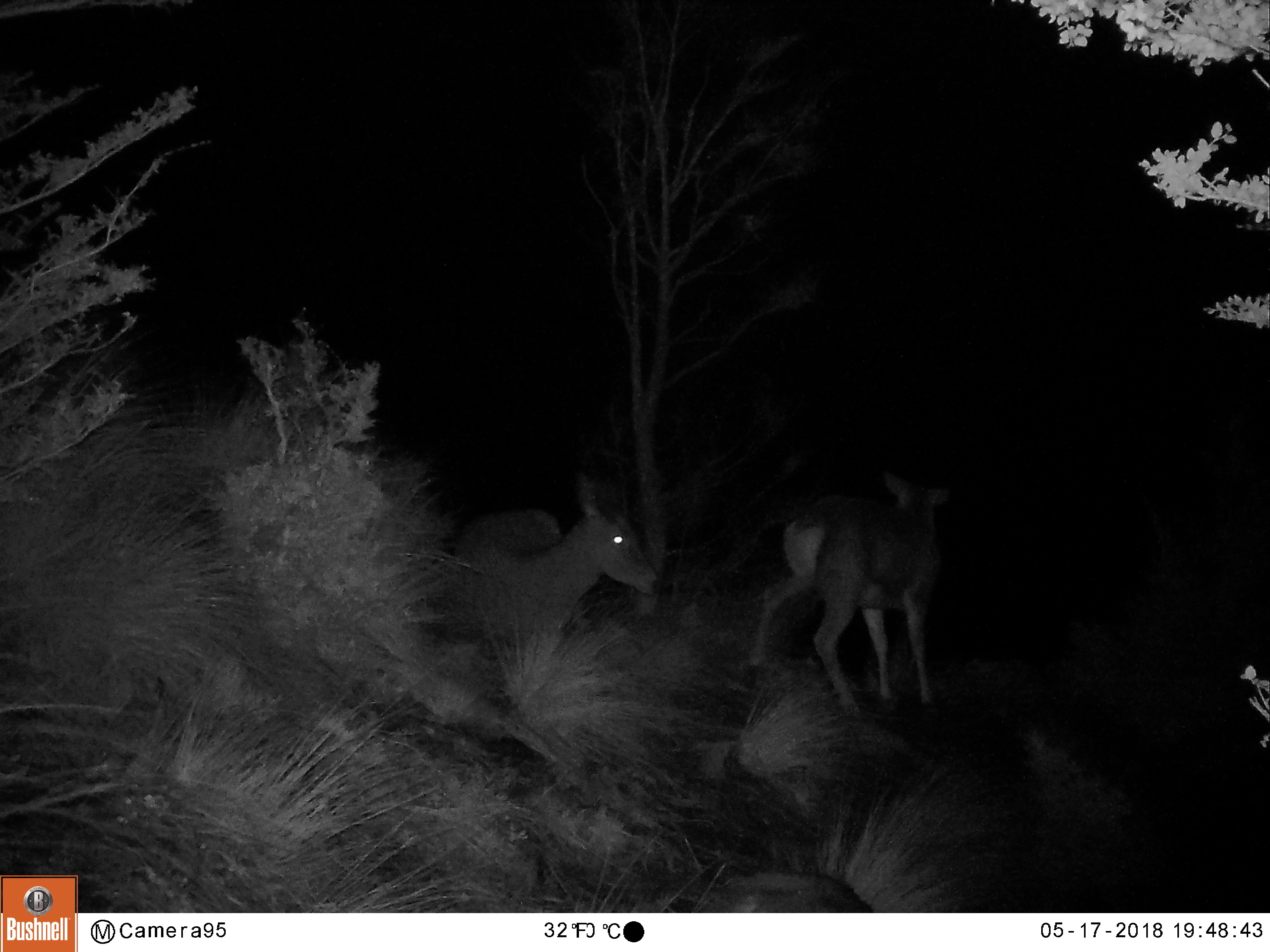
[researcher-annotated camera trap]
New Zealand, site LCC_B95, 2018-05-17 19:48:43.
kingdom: Animalia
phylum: Chordata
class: Mammalia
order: Artiodactyla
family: Cervidae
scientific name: Cervidae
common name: deer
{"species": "deer (Cervidae)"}